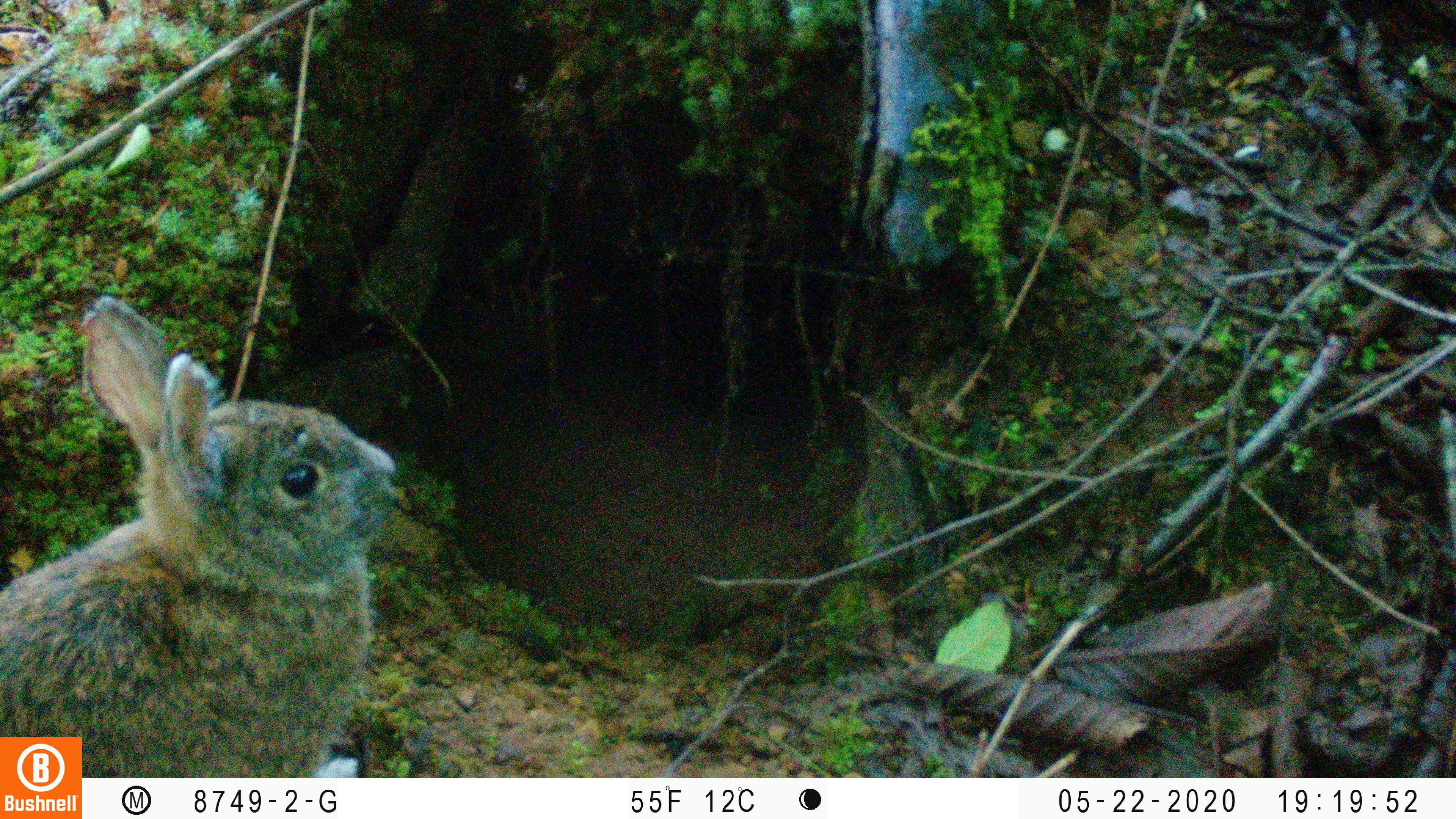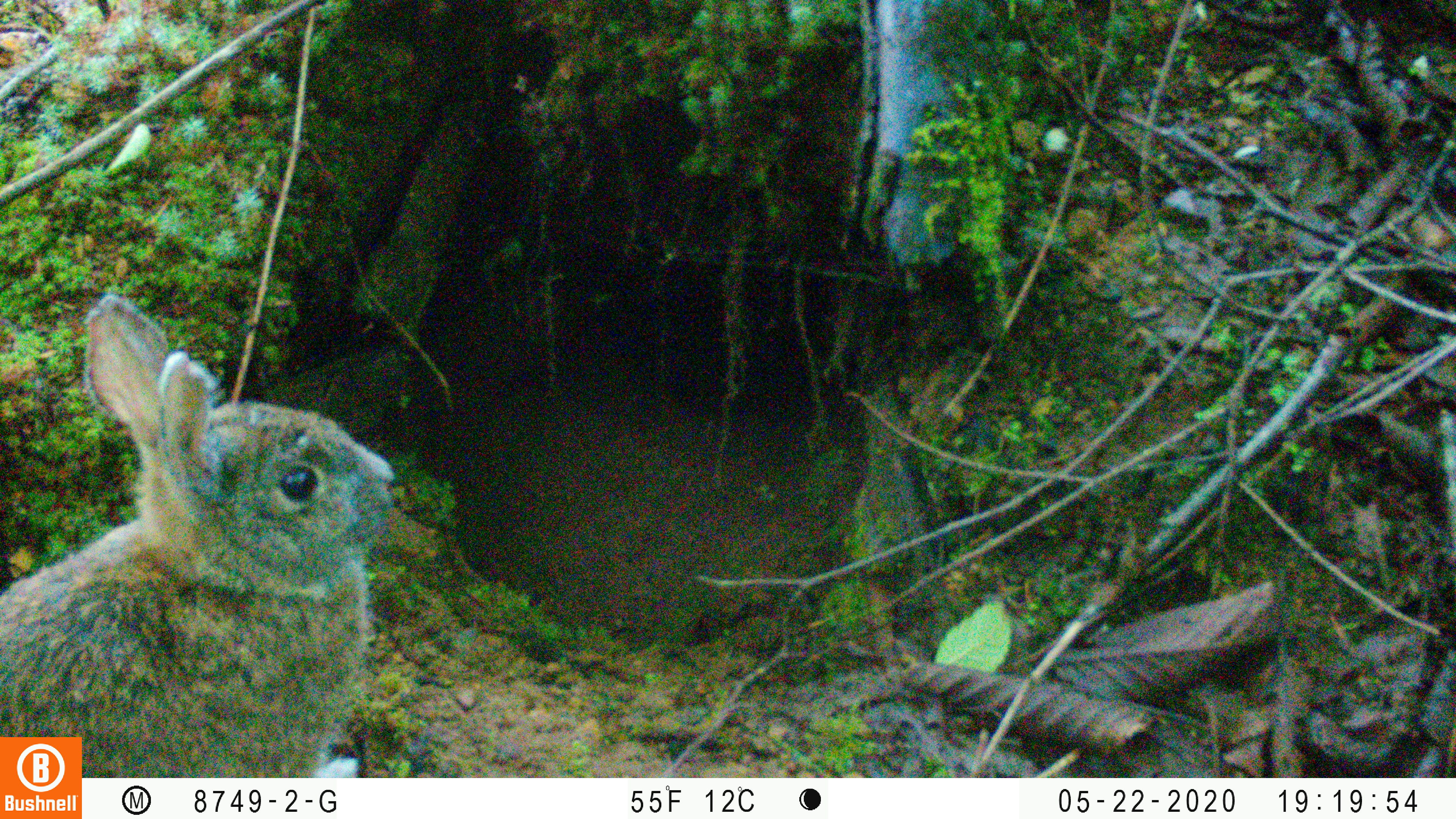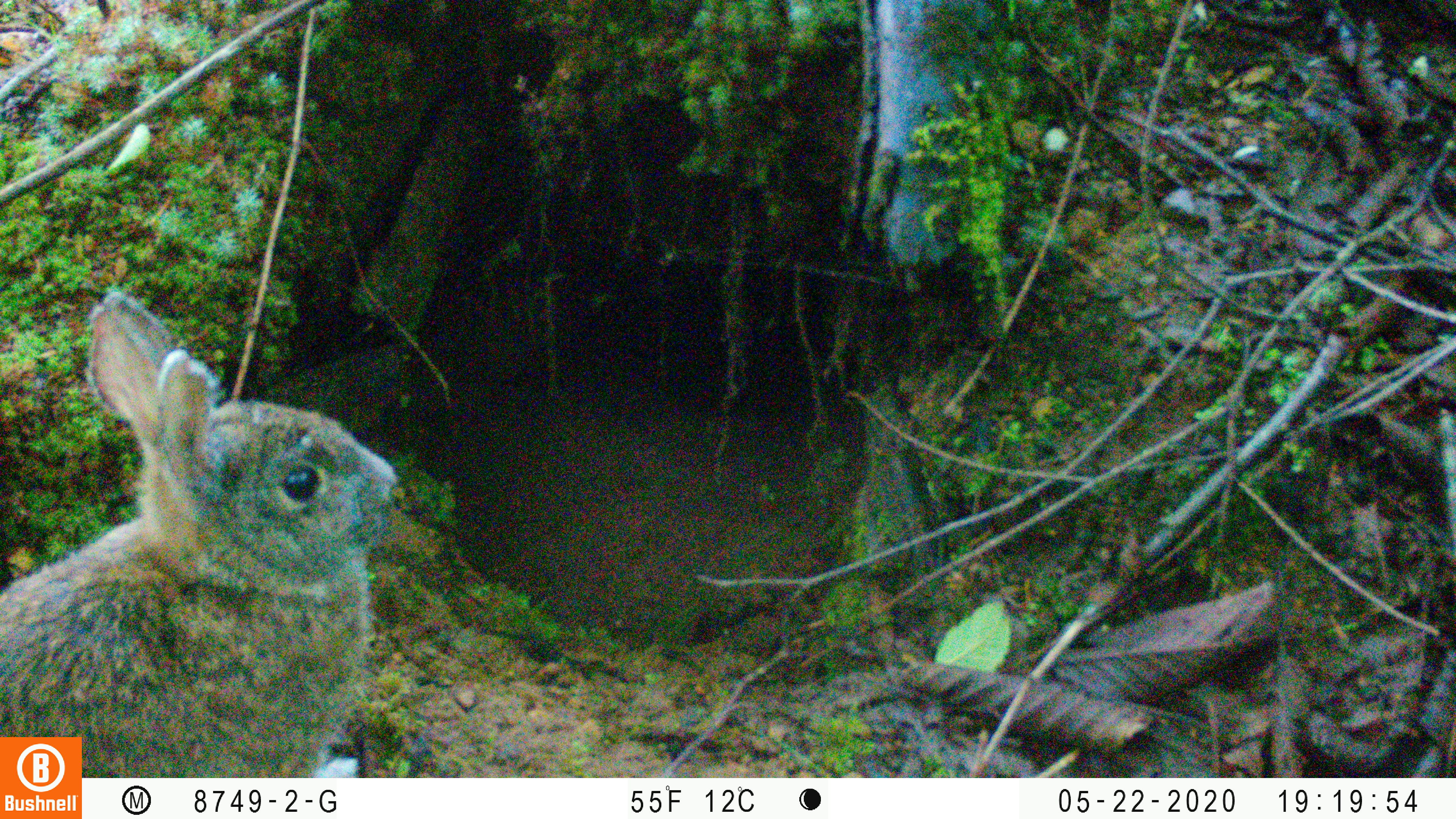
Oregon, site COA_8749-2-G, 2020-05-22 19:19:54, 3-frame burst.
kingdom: Animalia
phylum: Chordata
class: Mammalia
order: Lagomorpha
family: Leporidae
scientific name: Leporidae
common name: hares and rabbits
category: leporidae family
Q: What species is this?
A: Leporidae family (hares and rabbits) (Leporidae).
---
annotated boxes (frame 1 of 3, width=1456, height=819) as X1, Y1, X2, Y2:
leporidae family: 0, 294, 396, 728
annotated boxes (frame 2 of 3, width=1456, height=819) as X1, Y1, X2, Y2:
leporidae family: 1, 292, 394, 730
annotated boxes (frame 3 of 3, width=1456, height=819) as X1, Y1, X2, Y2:
leporidae family: 2, 290, 405, 728